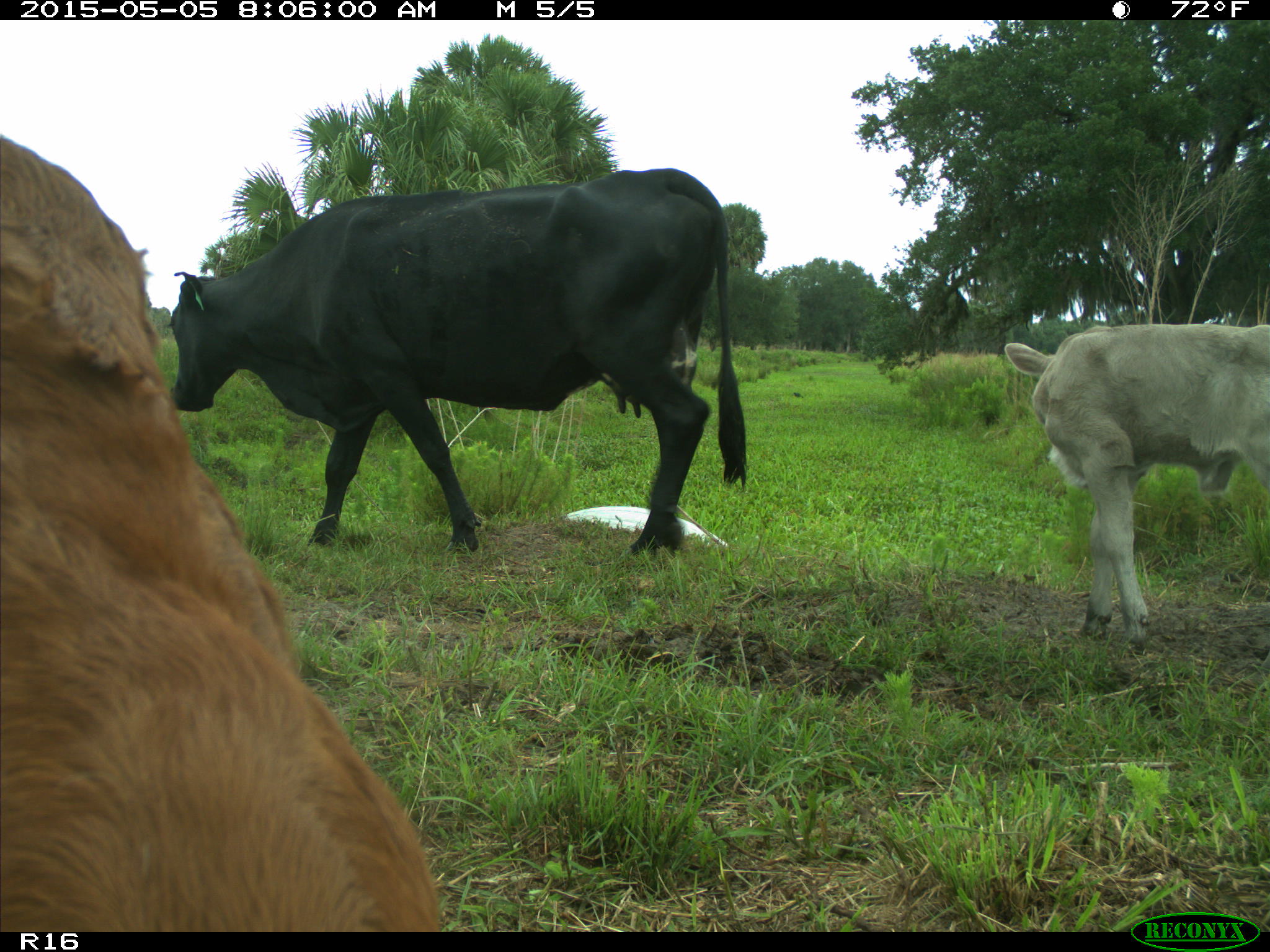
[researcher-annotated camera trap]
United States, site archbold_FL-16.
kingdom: Animalia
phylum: Chordata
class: Mammalia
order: Artiodactyla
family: Bovidae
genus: Bos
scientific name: Bos taurus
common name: domestic cow